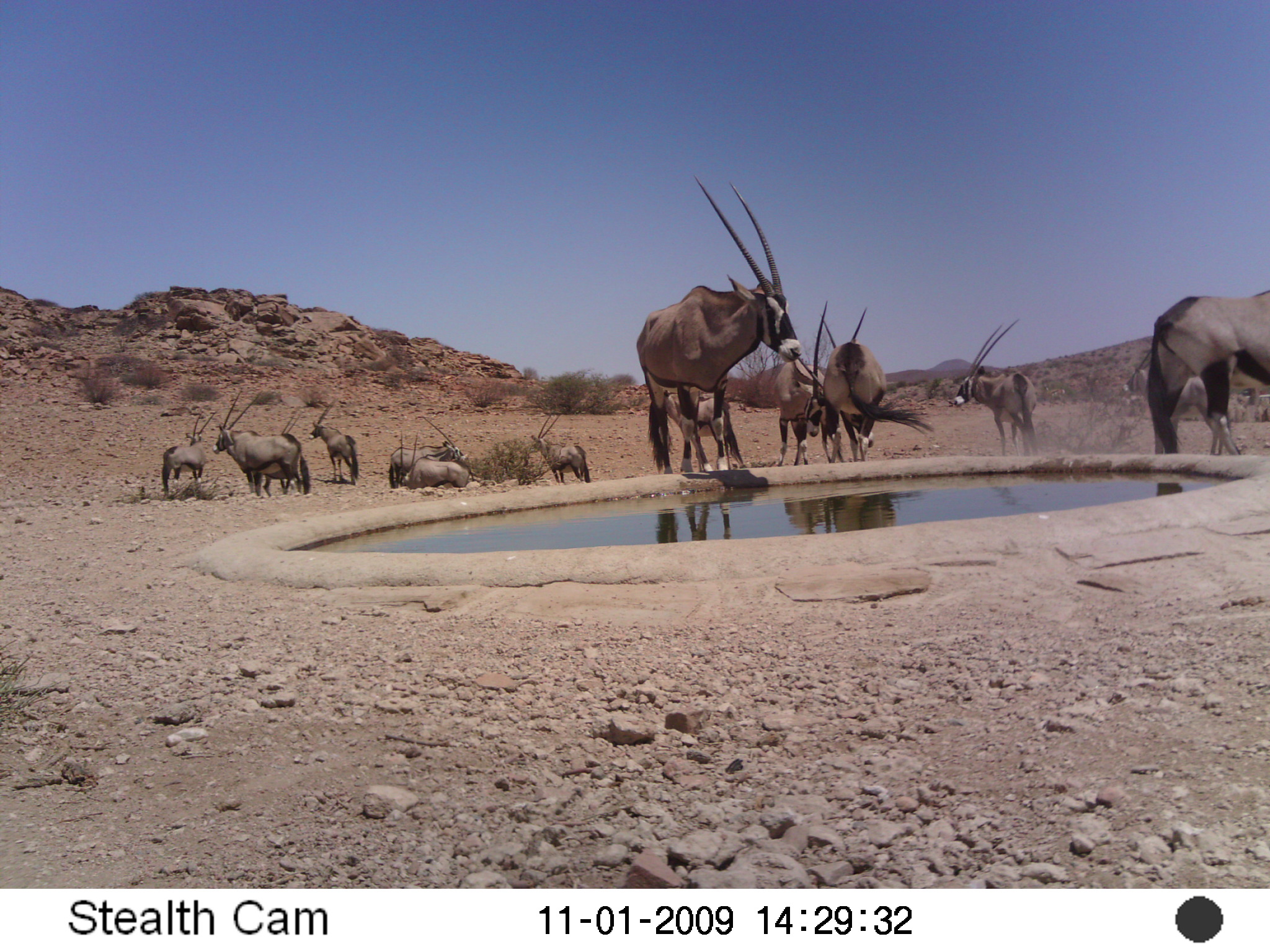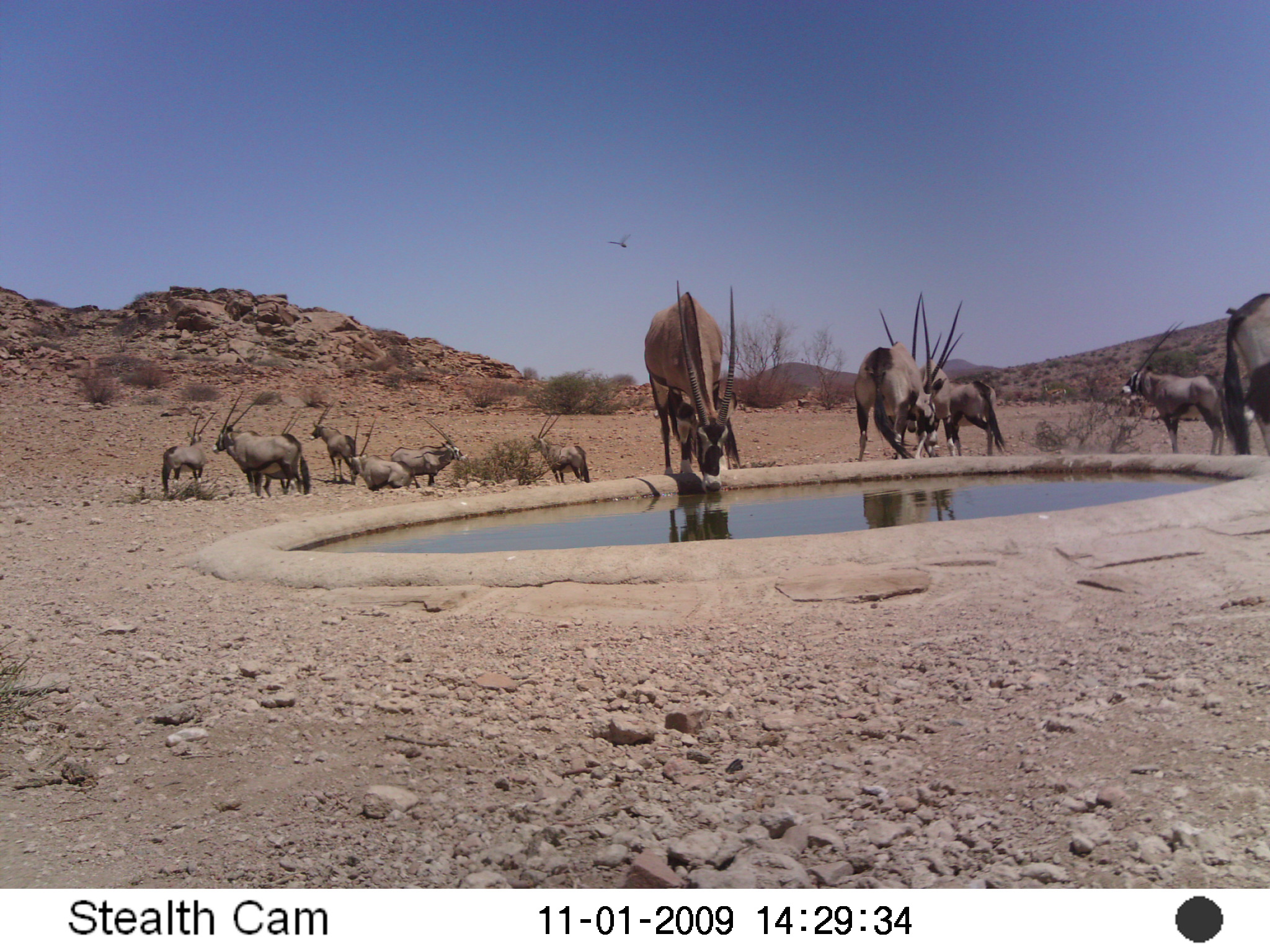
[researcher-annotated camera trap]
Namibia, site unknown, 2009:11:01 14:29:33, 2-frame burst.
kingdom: Animalia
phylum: Chordata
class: Mammalia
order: Artiodactyla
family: Bovidae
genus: Oryx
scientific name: Oryx gazella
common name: gemsbok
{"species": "Oryx gazella (gemsbok)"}